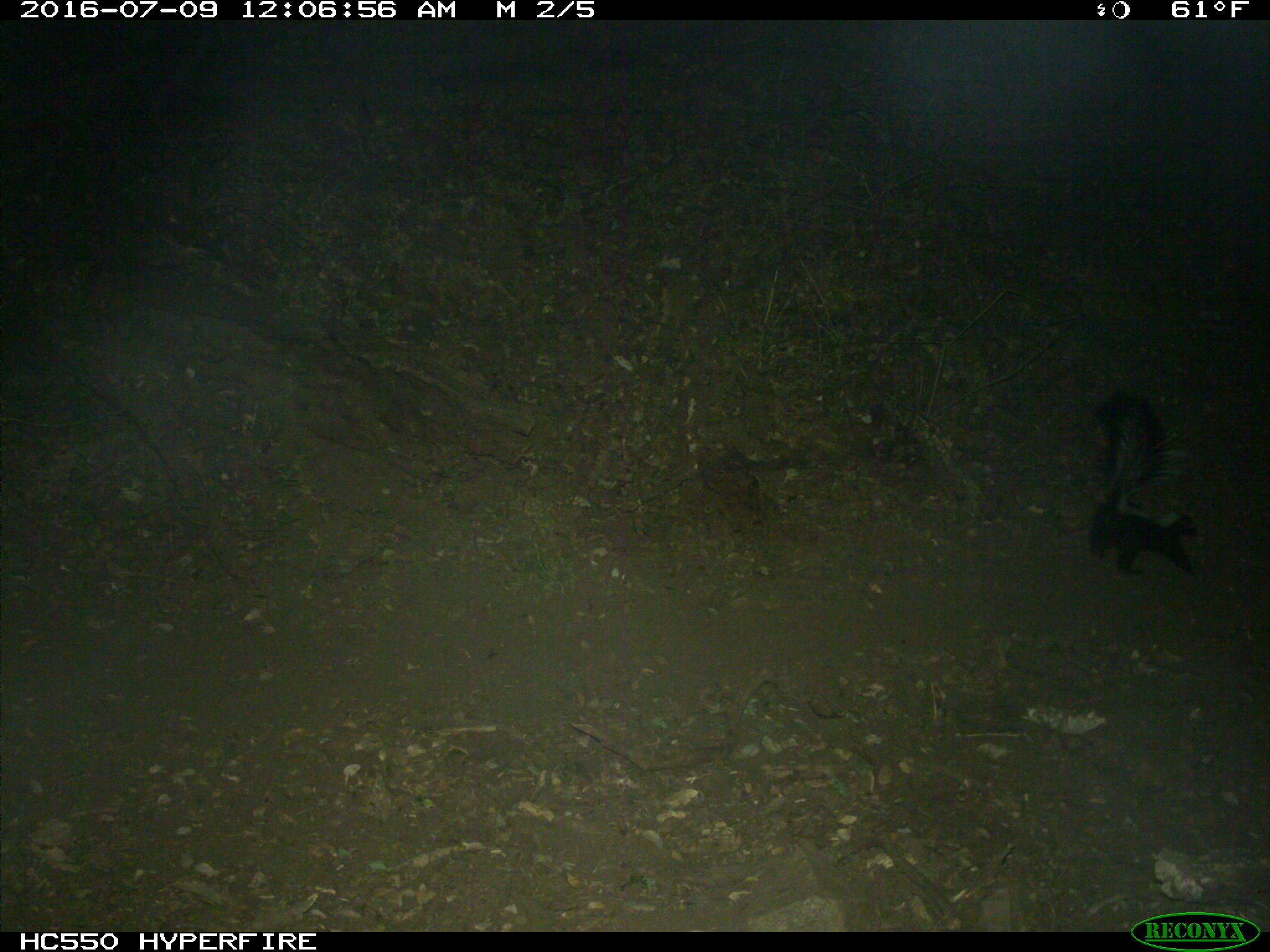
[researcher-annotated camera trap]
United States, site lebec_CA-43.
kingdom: Animalia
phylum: Chordata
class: Mammalia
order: Carnivora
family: Mephitidae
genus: Mephitis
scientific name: Mephitis mephitis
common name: striped skunk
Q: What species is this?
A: Mephitis mephitis (striped skunk).